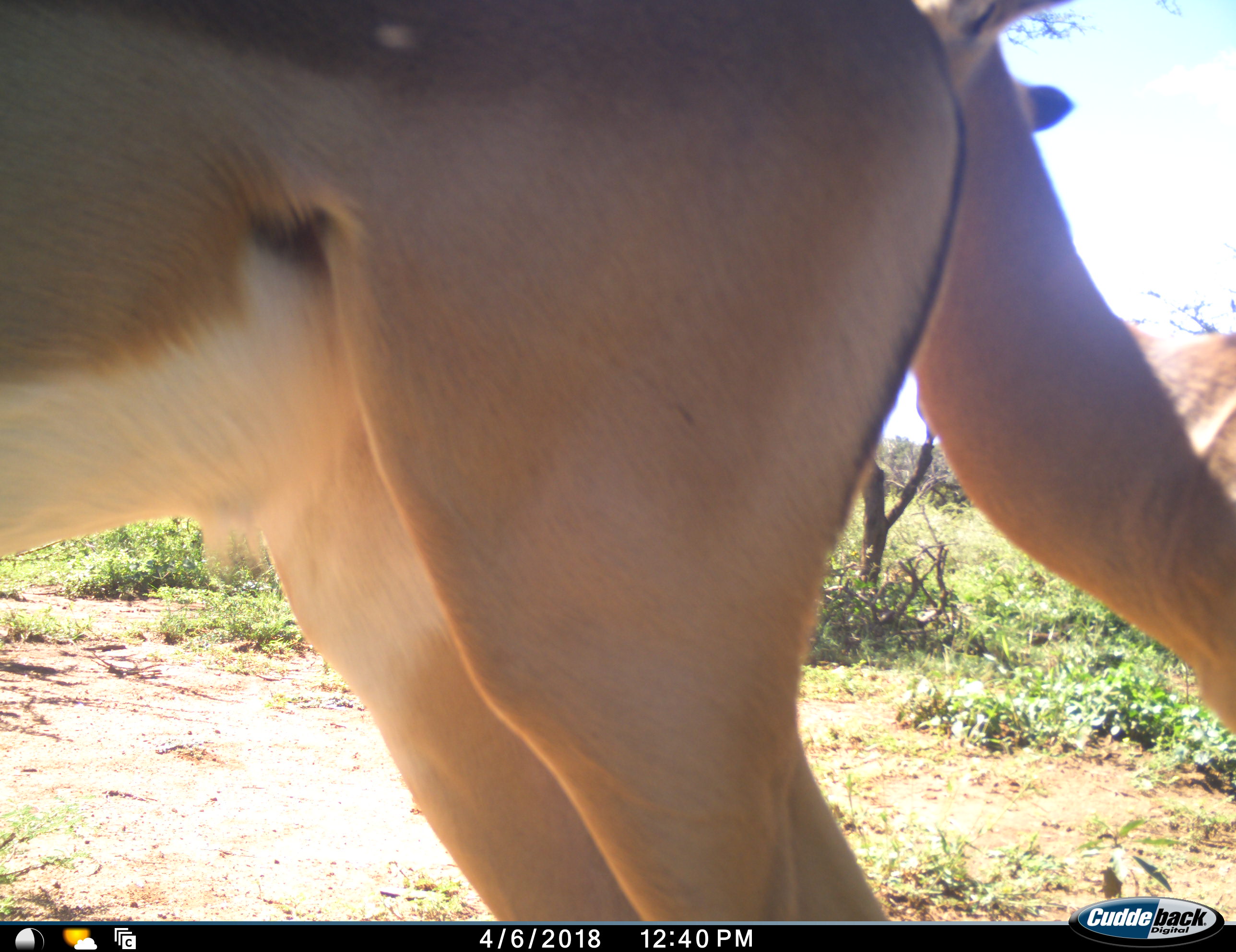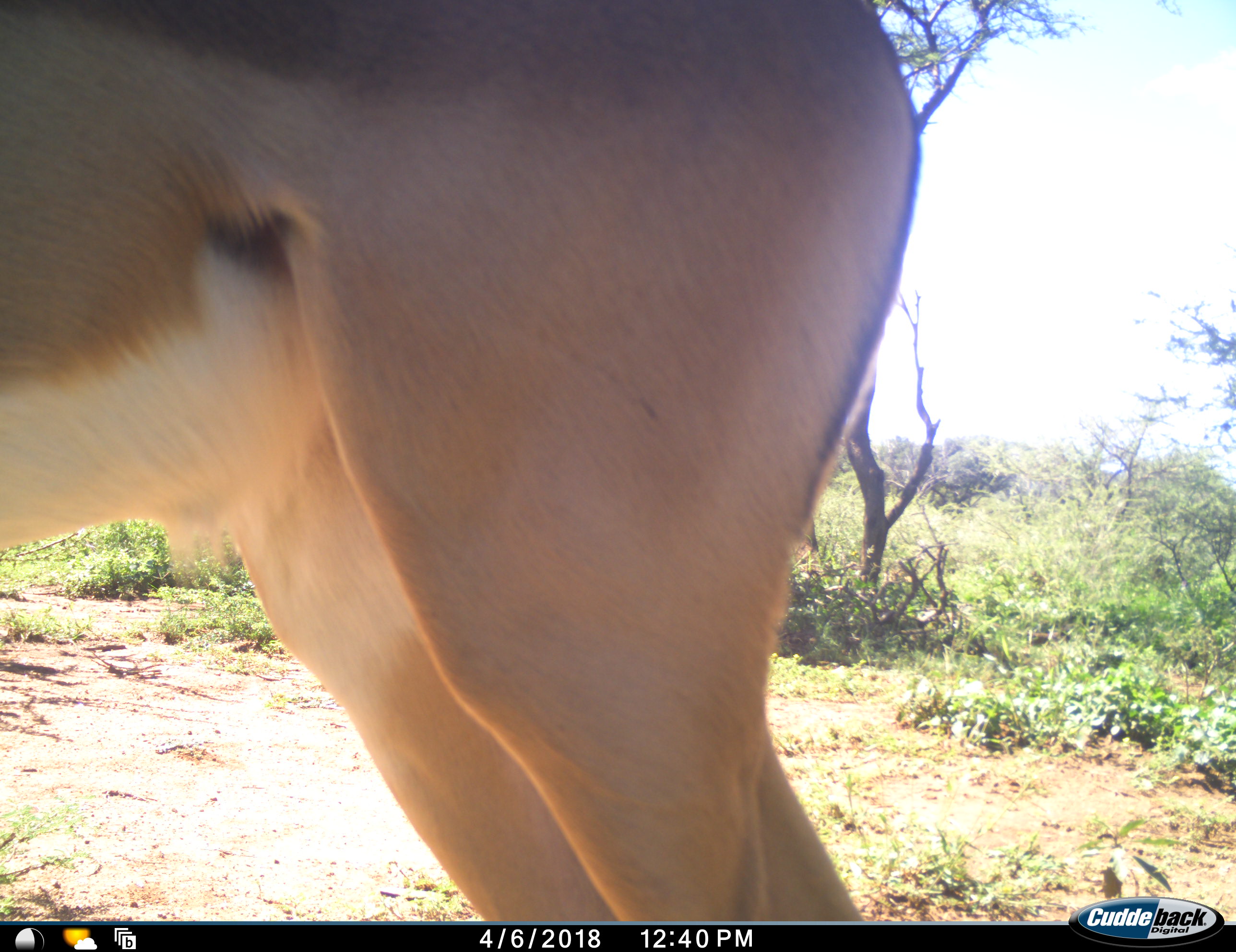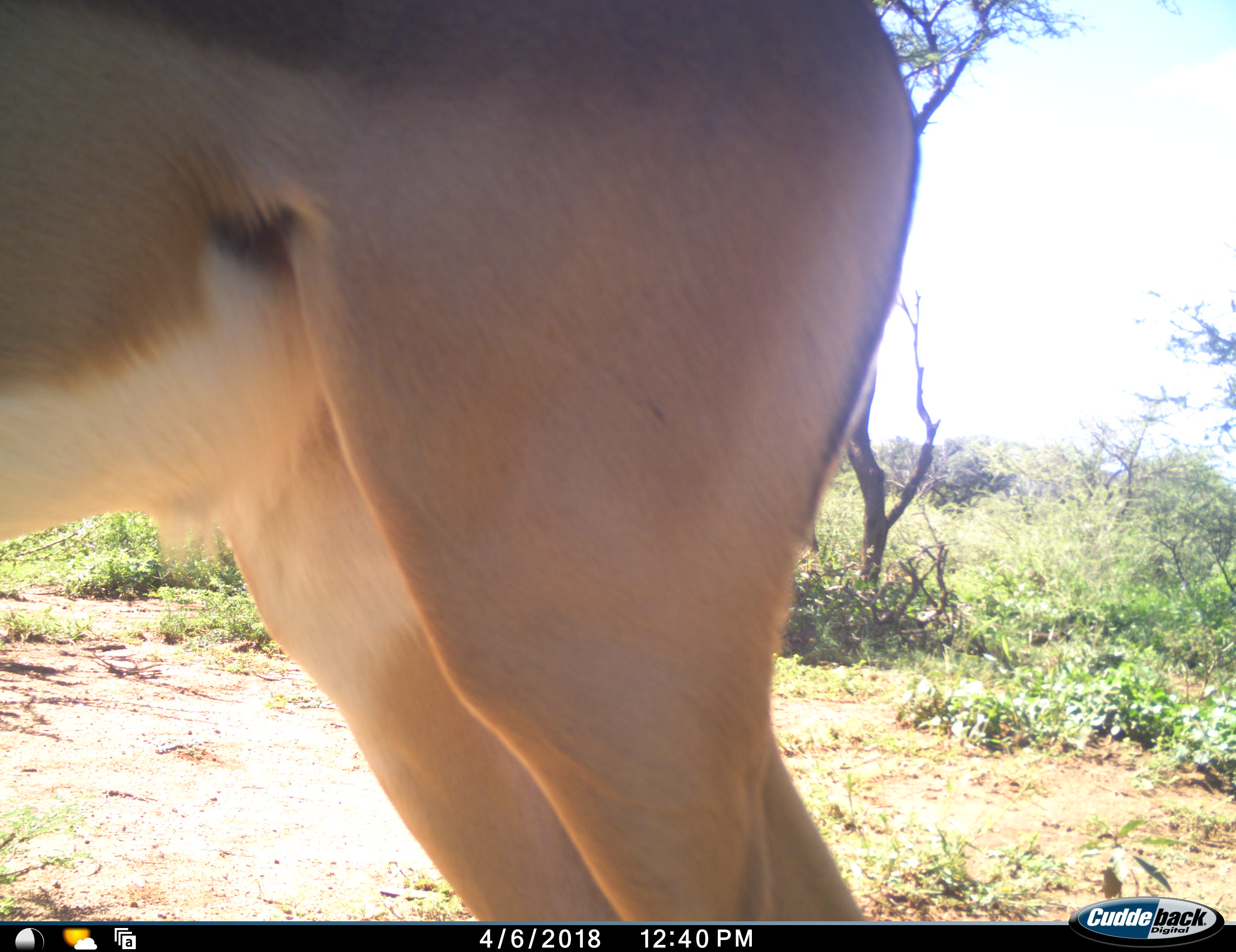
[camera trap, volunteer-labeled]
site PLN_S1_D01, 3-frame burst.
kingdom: Animalia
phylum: Chordata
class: Mammalia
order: Artiodactyla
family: Bovidae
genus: Aepyceros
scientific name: Aepyceros melampus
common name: impala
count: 2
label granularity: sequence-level